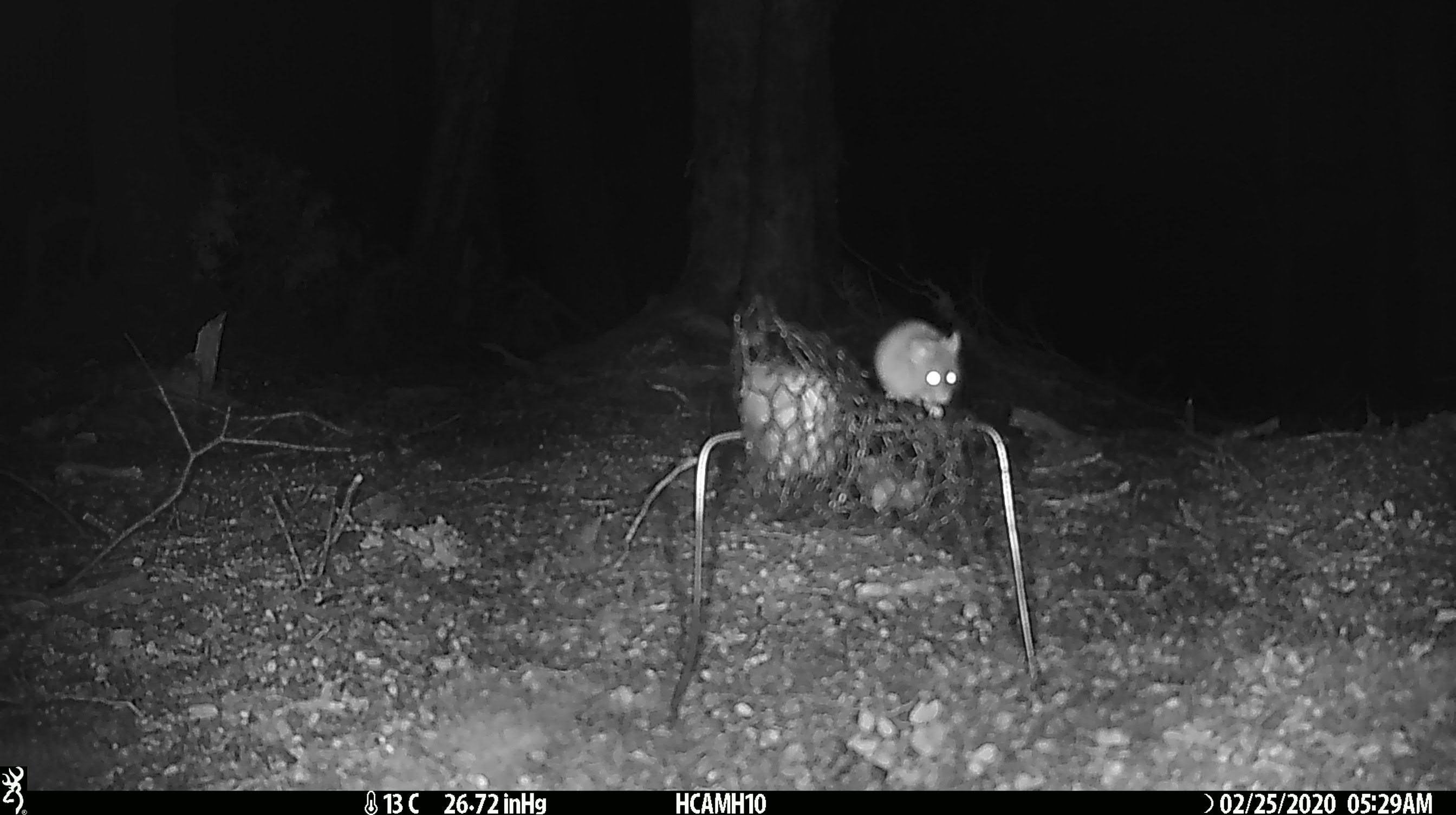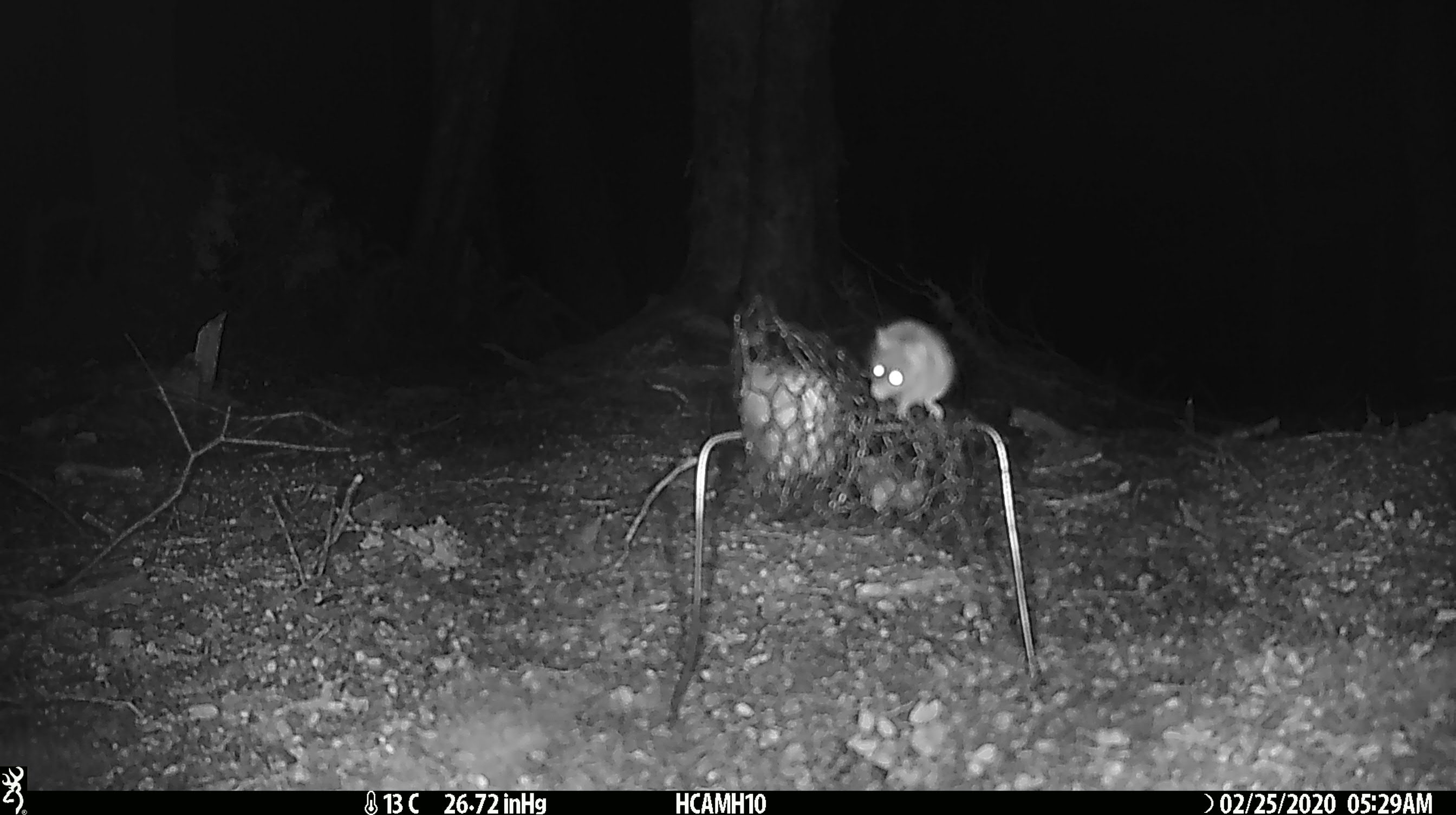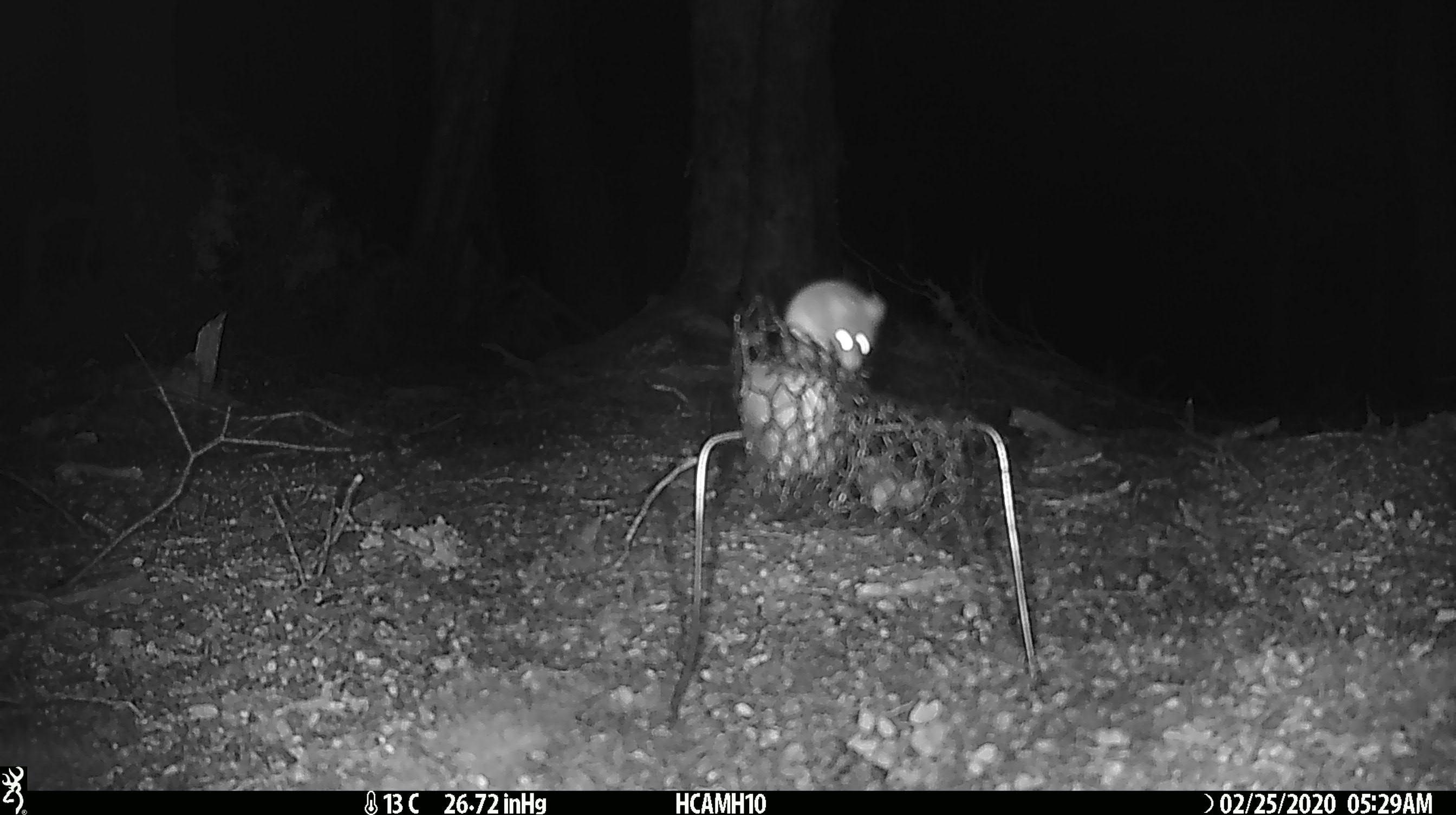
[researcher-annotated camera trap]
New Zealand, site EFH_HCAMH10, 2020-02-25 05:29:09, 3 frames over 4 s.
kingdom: Animalia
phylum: Chordata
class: Mammalia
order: Rodentia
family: Muridae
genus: Mus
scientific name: Mus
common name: mouse